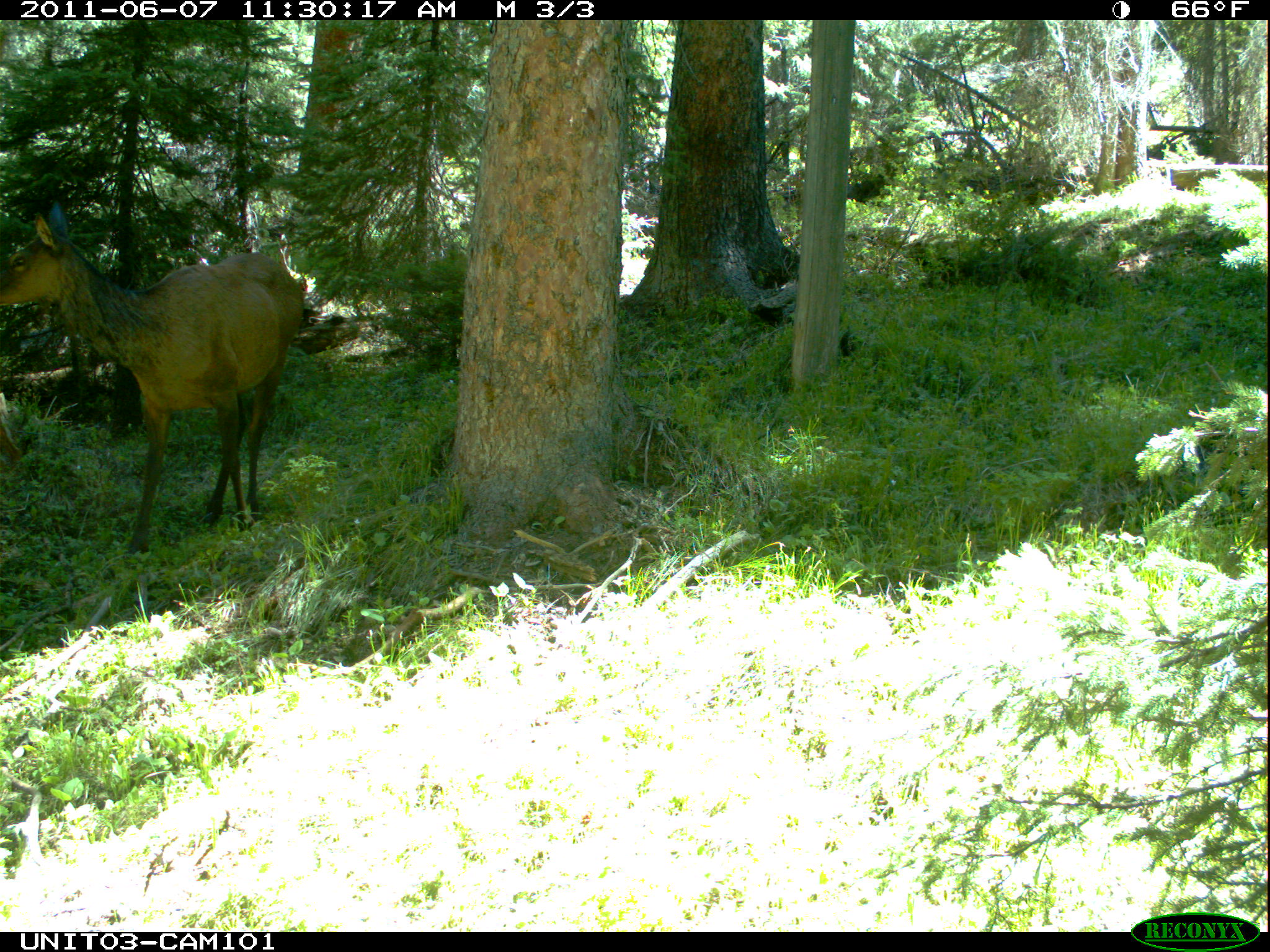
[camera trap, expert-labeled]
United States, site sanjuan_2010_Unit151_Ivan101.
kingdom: Animalia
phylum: Chordata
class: Mammalia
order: Artiodactyla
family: Cervidae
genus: Cervus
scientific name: Cervus elaphus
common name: red deer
Cervus elaphus (red deer).